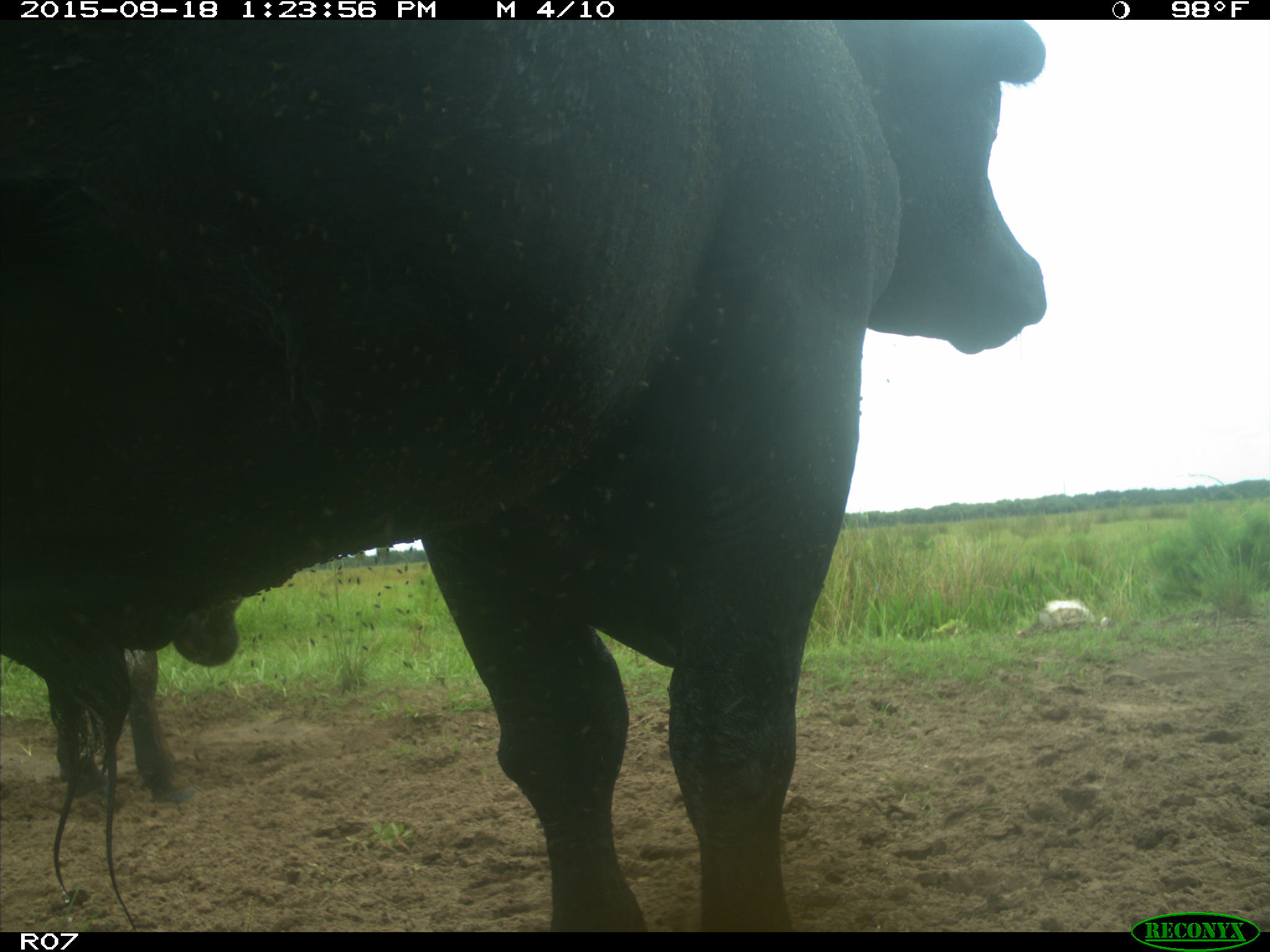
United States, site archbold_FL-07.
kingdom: Animalia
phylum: Chordata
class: Mammalia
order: Artiodactyla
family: Bovidae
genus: Bos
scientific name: Bos taurus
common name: domestic cow